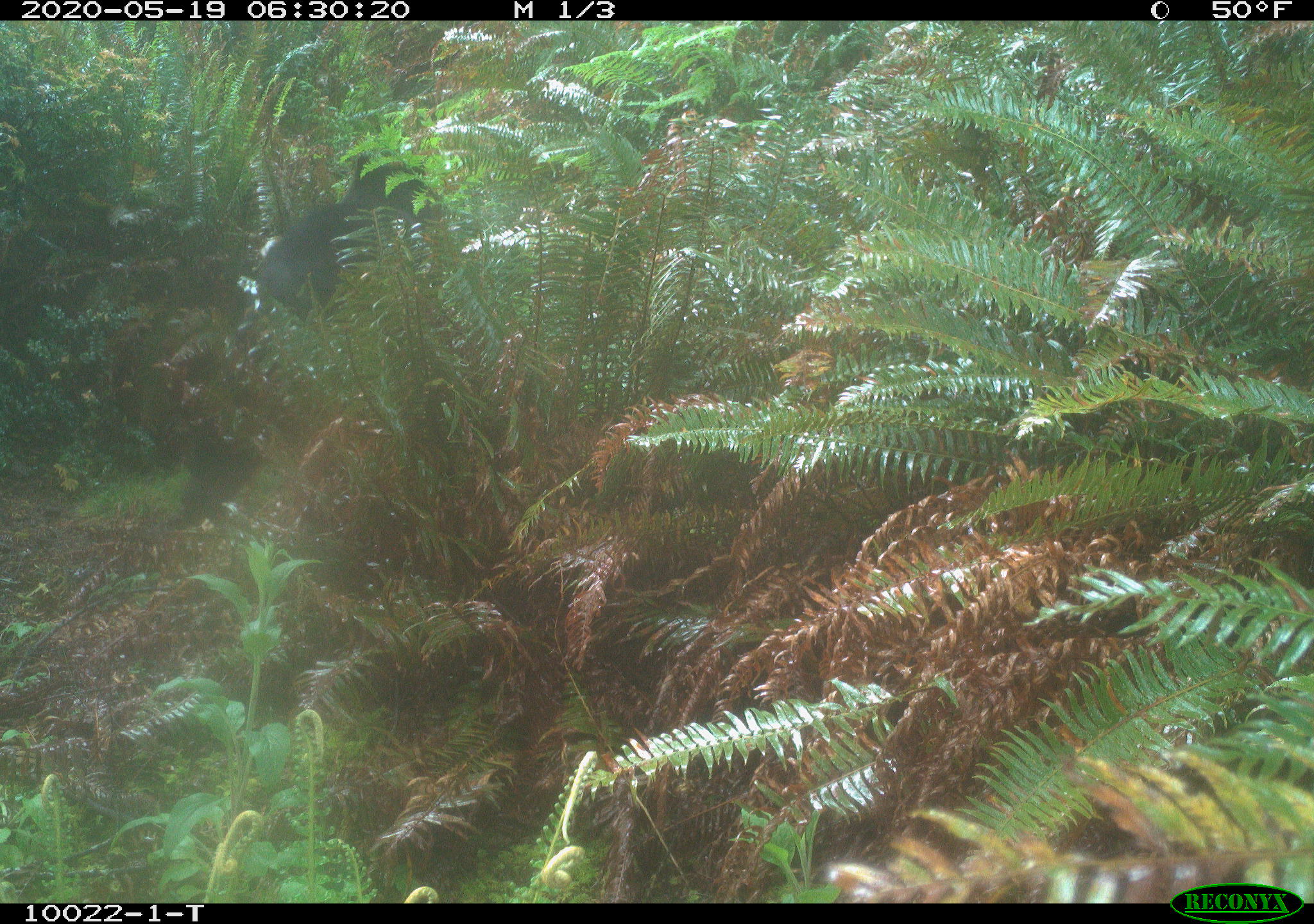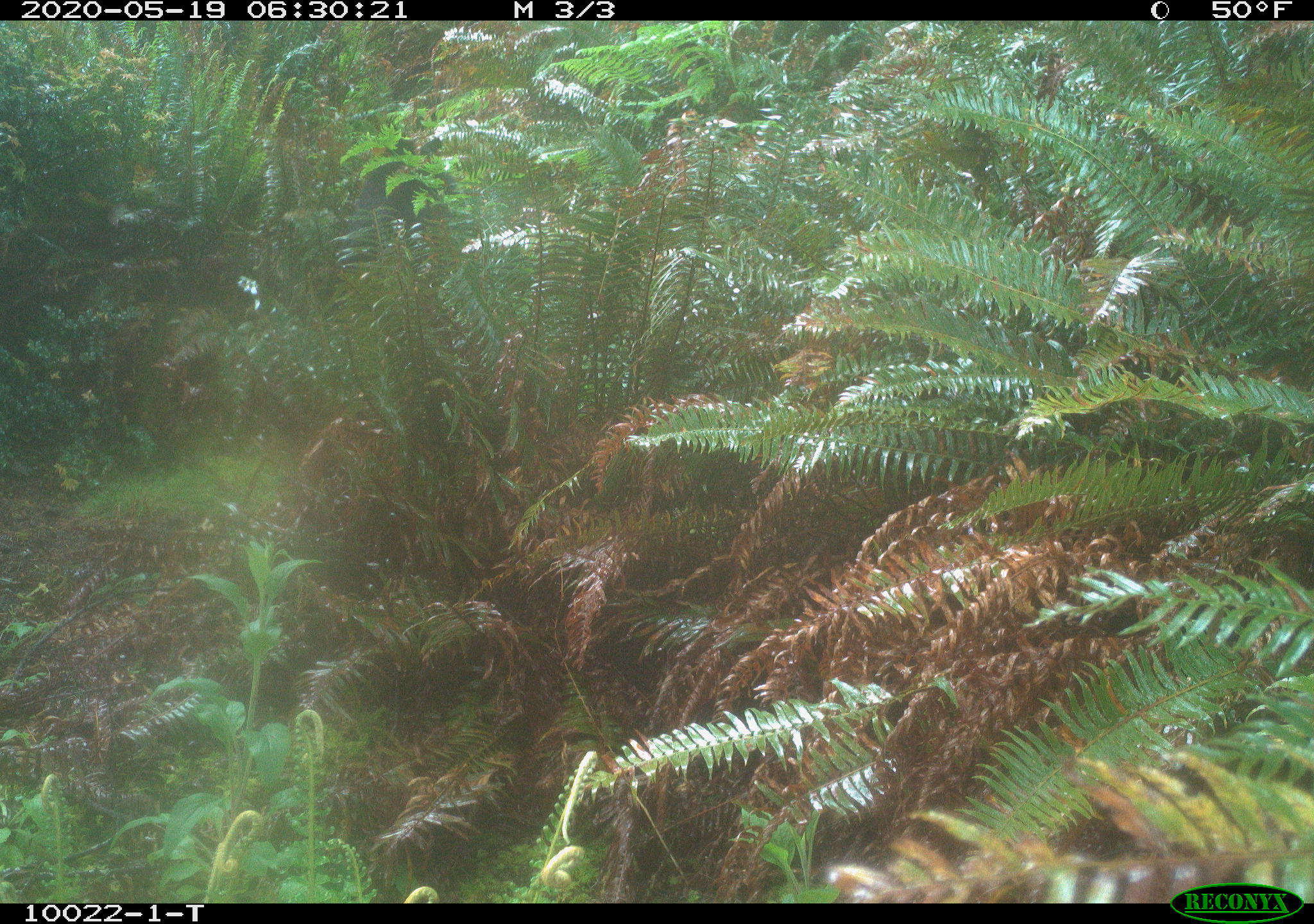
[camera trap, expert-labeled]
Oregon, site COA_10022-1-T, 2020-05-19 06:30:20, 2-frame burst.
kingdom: Animalia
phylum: Chordata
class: Mammalia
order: Carnivora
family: Ursidae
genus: Ursus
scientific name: Ursus americanus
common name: american black bear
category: black bear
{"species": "black bear (american black bear) (Ursus americanus)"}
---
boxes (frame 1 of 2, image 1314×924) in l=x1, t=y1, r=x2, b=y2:
black bear: l=234, t=134, r=440, b=342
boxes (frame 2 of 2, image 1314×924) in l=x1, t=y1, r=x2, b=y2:
black bear: l=336, t=118, r=467, b=259